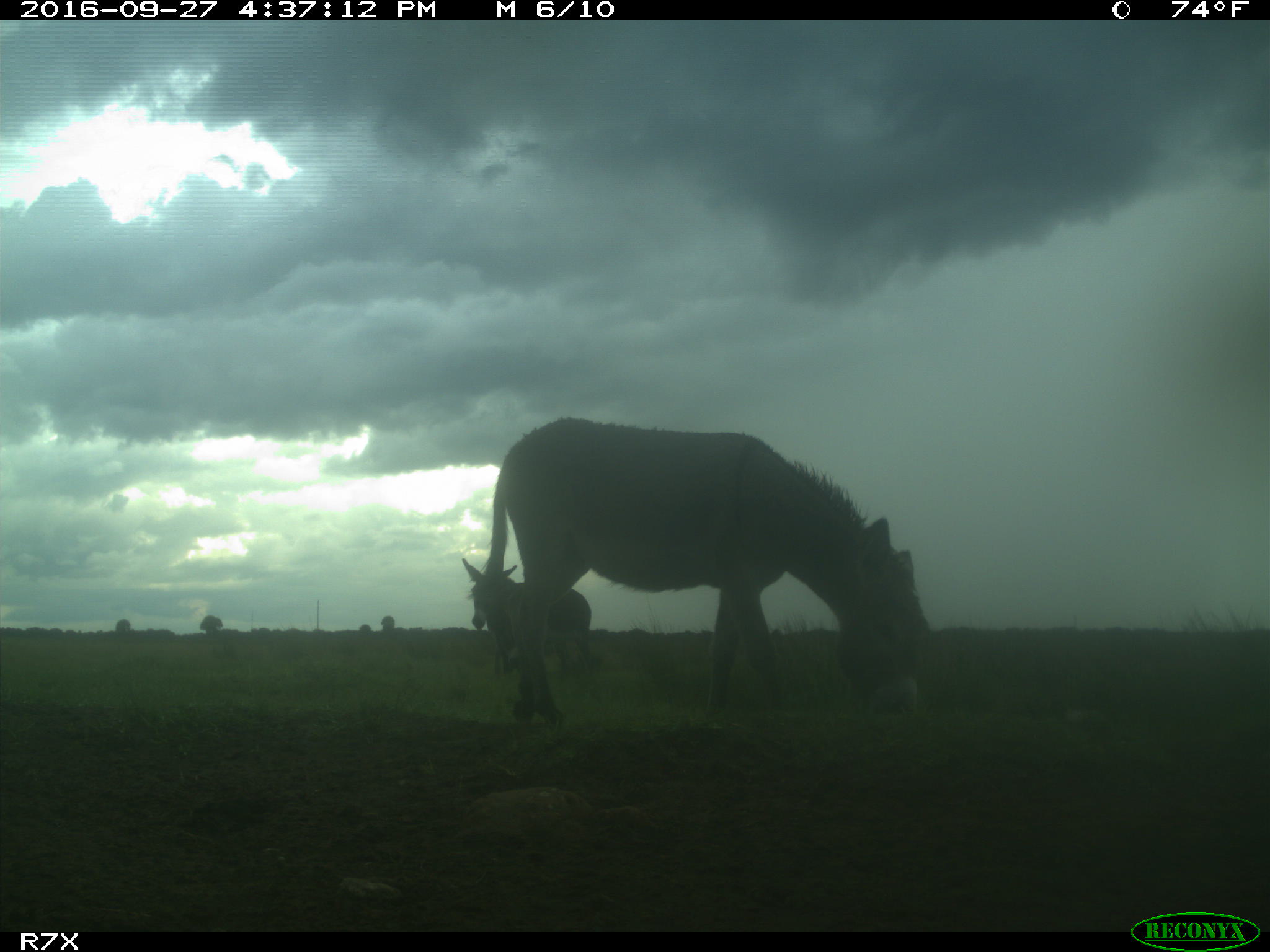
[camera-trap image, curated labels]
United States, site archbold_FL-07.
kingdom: Animalia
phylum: Chordata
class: Mammalia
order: Perissodactyla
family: Equidae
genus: Equus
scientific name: Equus africanus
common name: african wild ass